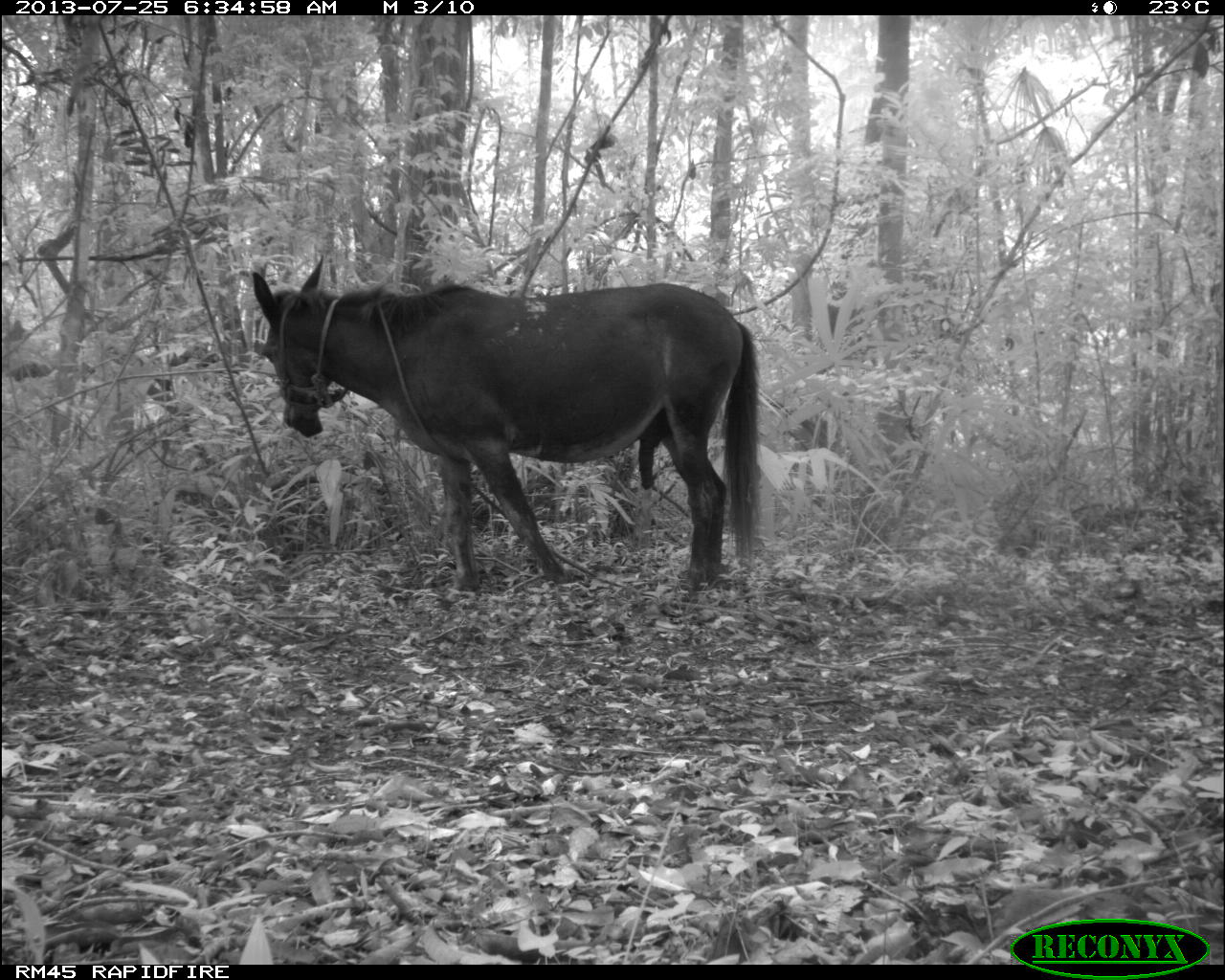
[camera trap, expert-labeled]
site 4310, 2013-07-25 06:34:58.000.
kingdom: Animalia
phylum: Chordata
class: Mammalia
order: Perissodactyla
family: Equidae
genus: Equus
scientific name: Equus ferus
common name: wild horse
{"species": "Equus ferus (wild horse)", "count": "1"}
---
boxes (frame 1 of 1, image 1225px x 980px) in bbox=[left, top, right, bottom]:
equus ferus: bbox=[250, 253, 758, 592]